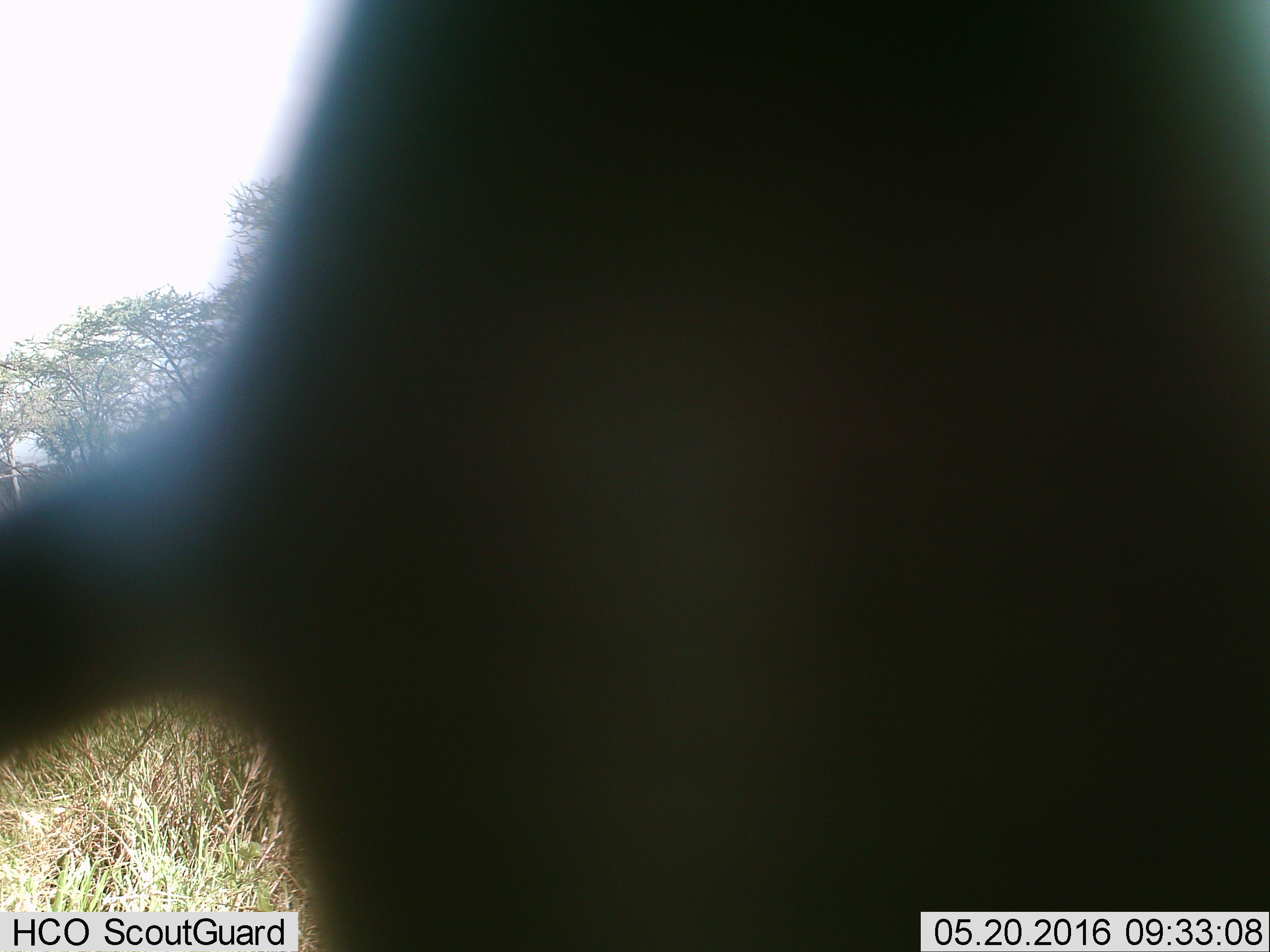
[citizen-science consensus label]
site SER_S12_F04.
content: unidentified animal